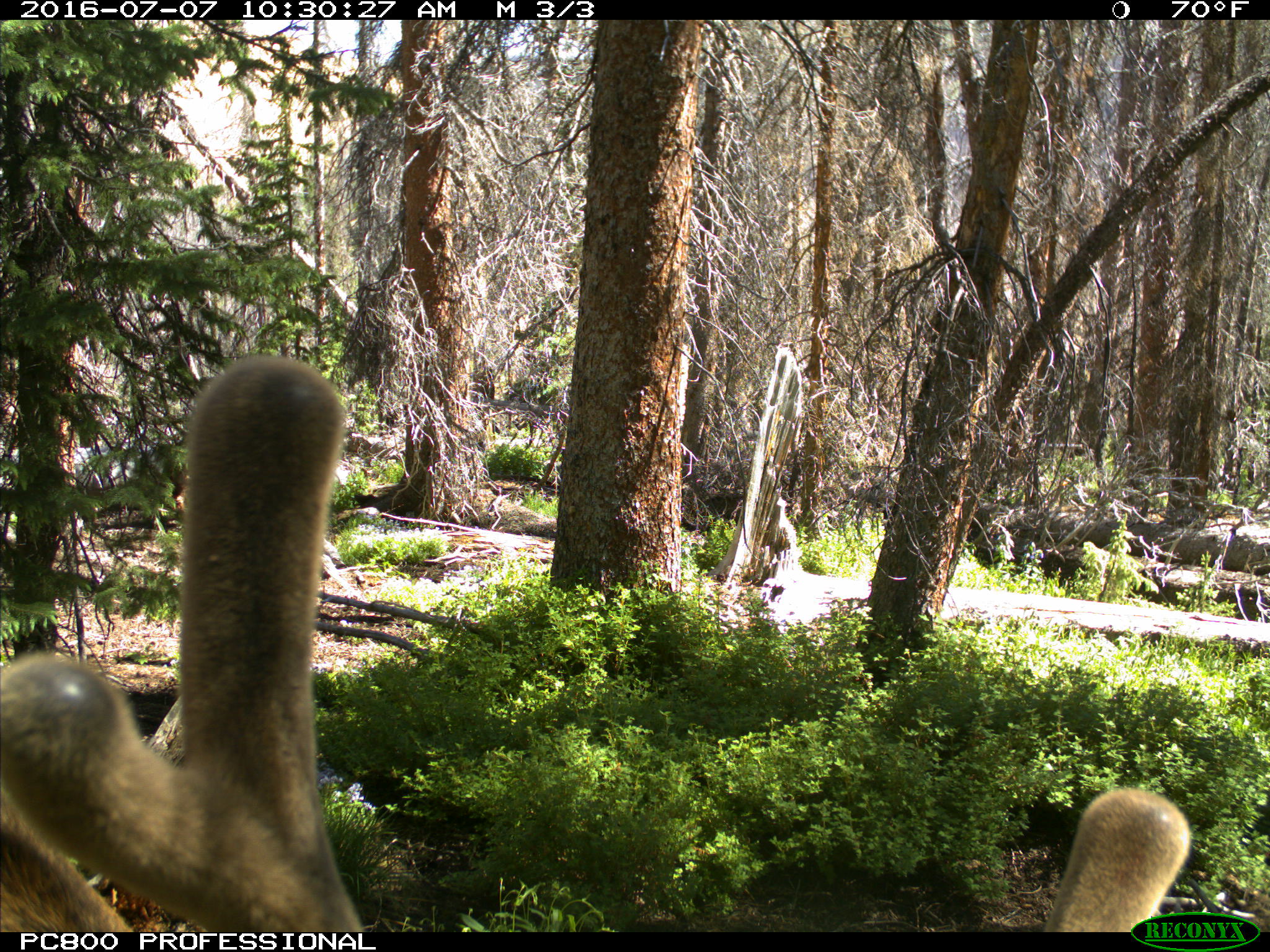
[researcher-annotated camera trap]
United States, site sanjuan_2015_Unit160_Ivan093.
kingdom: Animalia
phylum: Chordata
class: Mammalia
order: Artiodactyla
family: Cervidae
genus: Cervus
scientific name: Cervus elaphus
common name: red deer